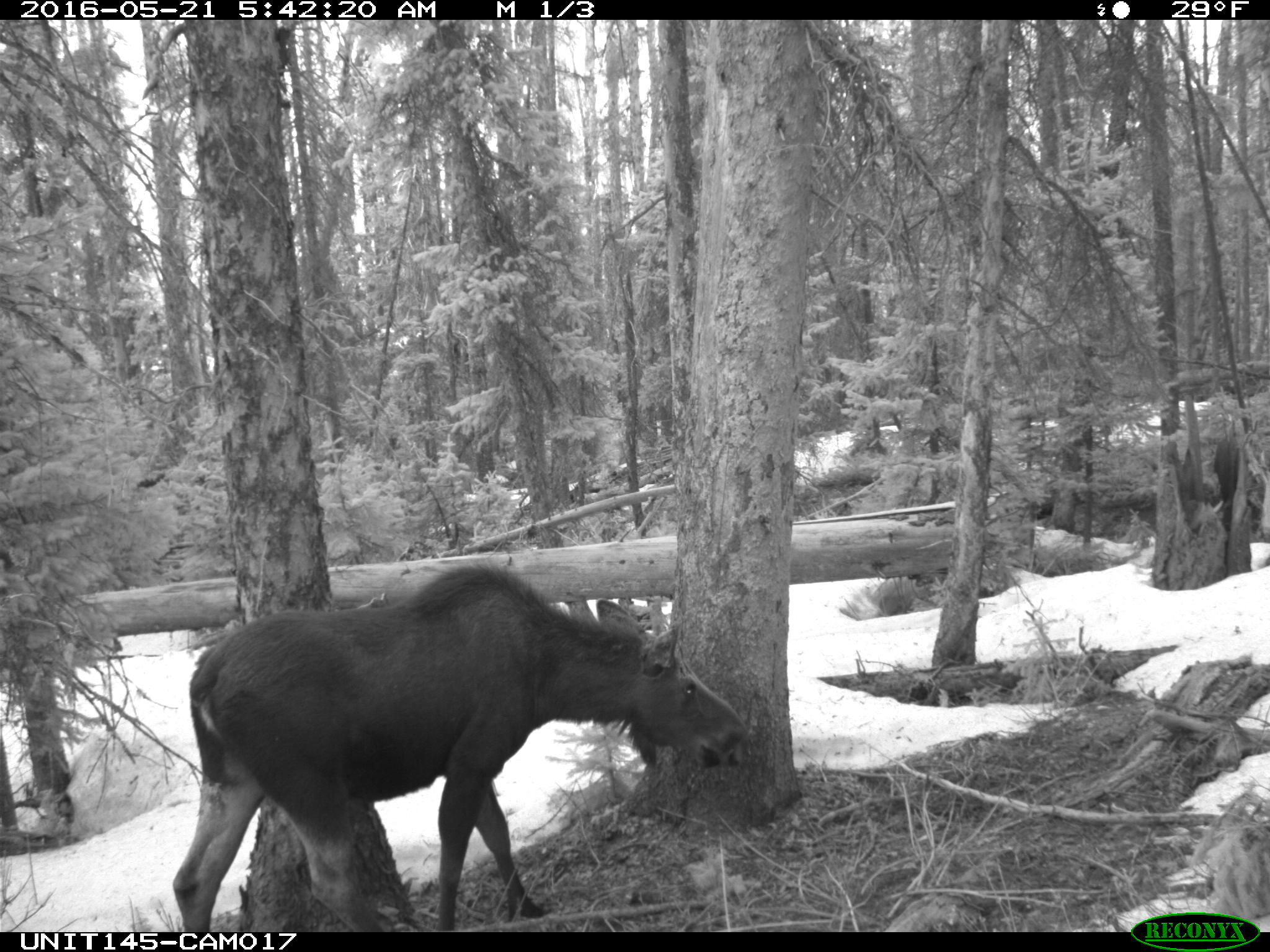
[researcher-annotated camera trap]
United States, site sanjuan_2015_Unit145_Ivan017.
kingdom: Animalia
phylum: Chordata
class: Mammalia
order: Artiodactyla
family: Cervidae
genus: Alces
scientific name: Alces alces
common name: moose